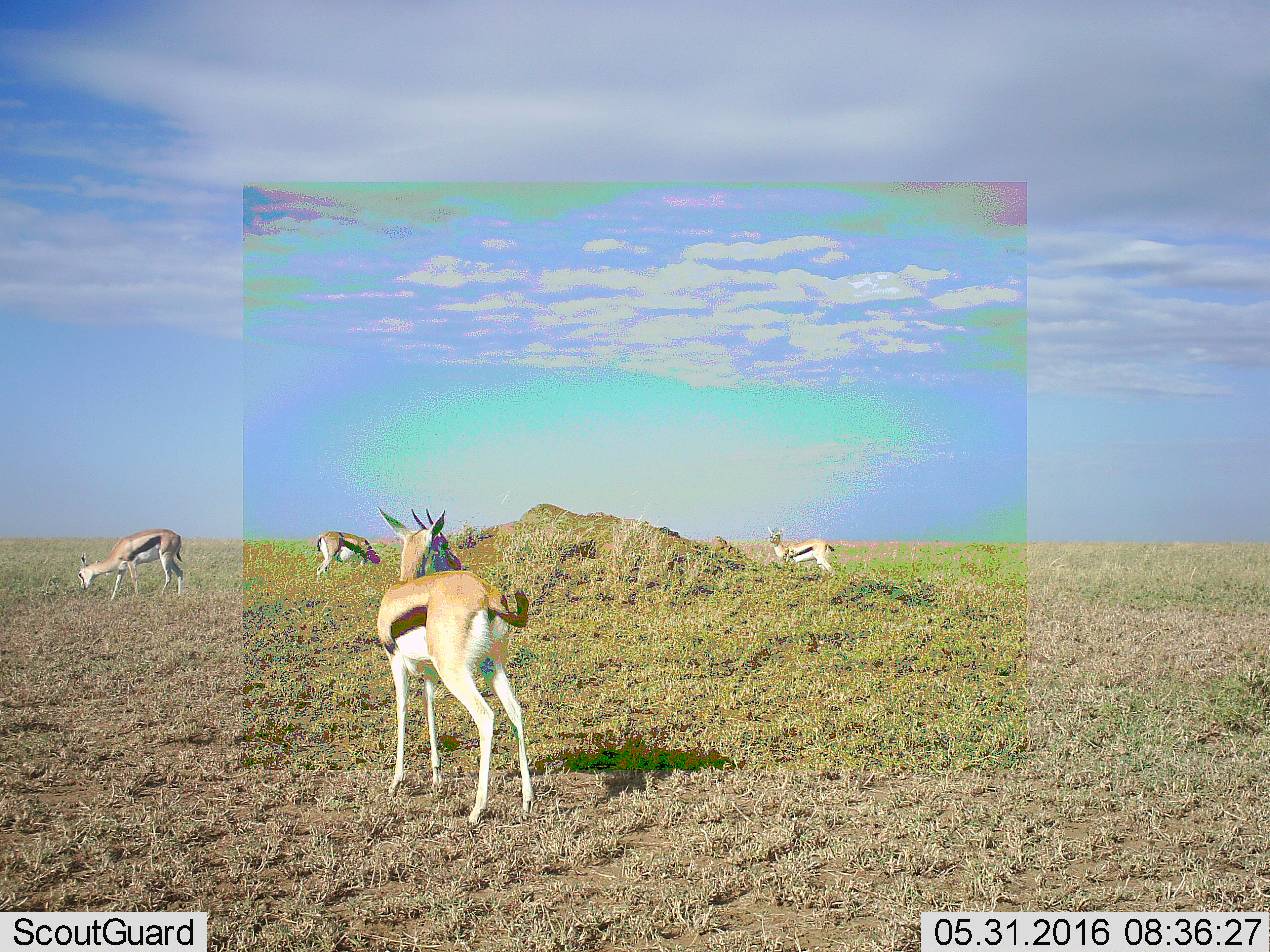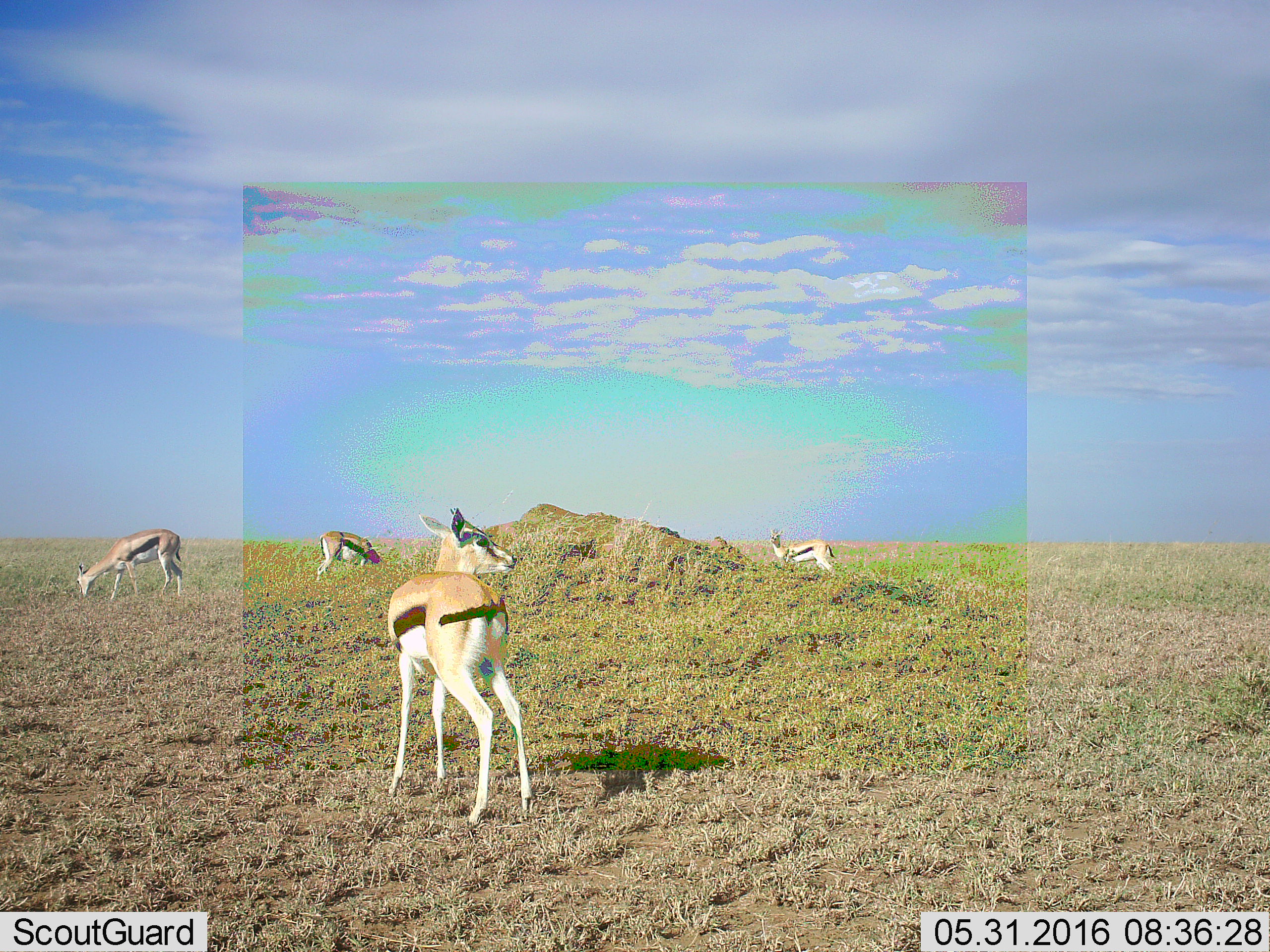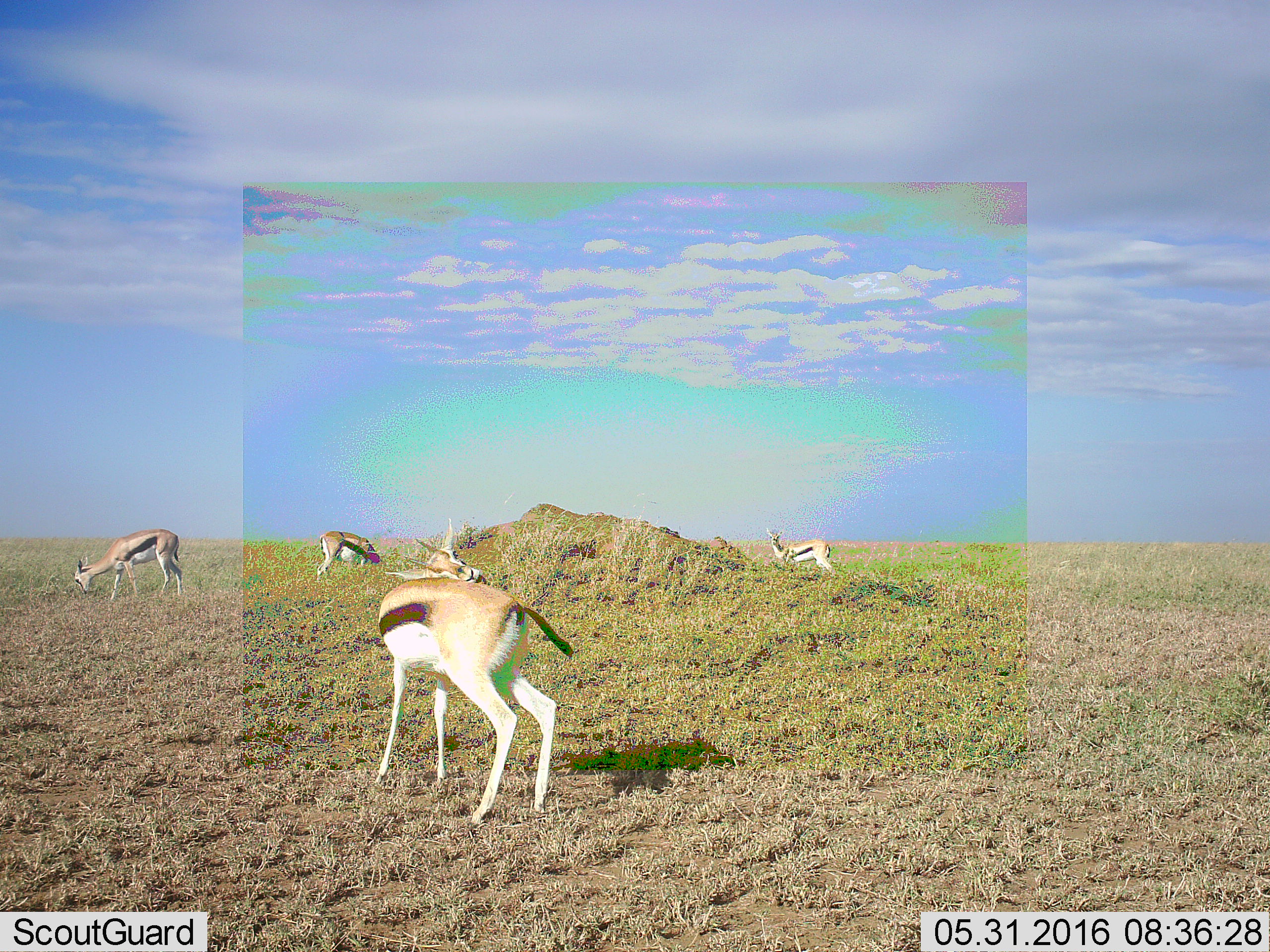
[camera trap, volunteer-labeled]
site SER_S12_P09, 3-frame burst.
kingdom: Animalia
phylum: Chordata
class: Mammalia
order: Artiodactyla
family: Bovidae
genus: Eudorcas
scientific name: Eudorcas thomsonii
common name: thomson's gazelle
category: gazellethomsons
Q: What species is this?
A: Gazellethomsons (thomson's gazelle) (Eudorcas thomsonii).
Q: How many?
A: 4.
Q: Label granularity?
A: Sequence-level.